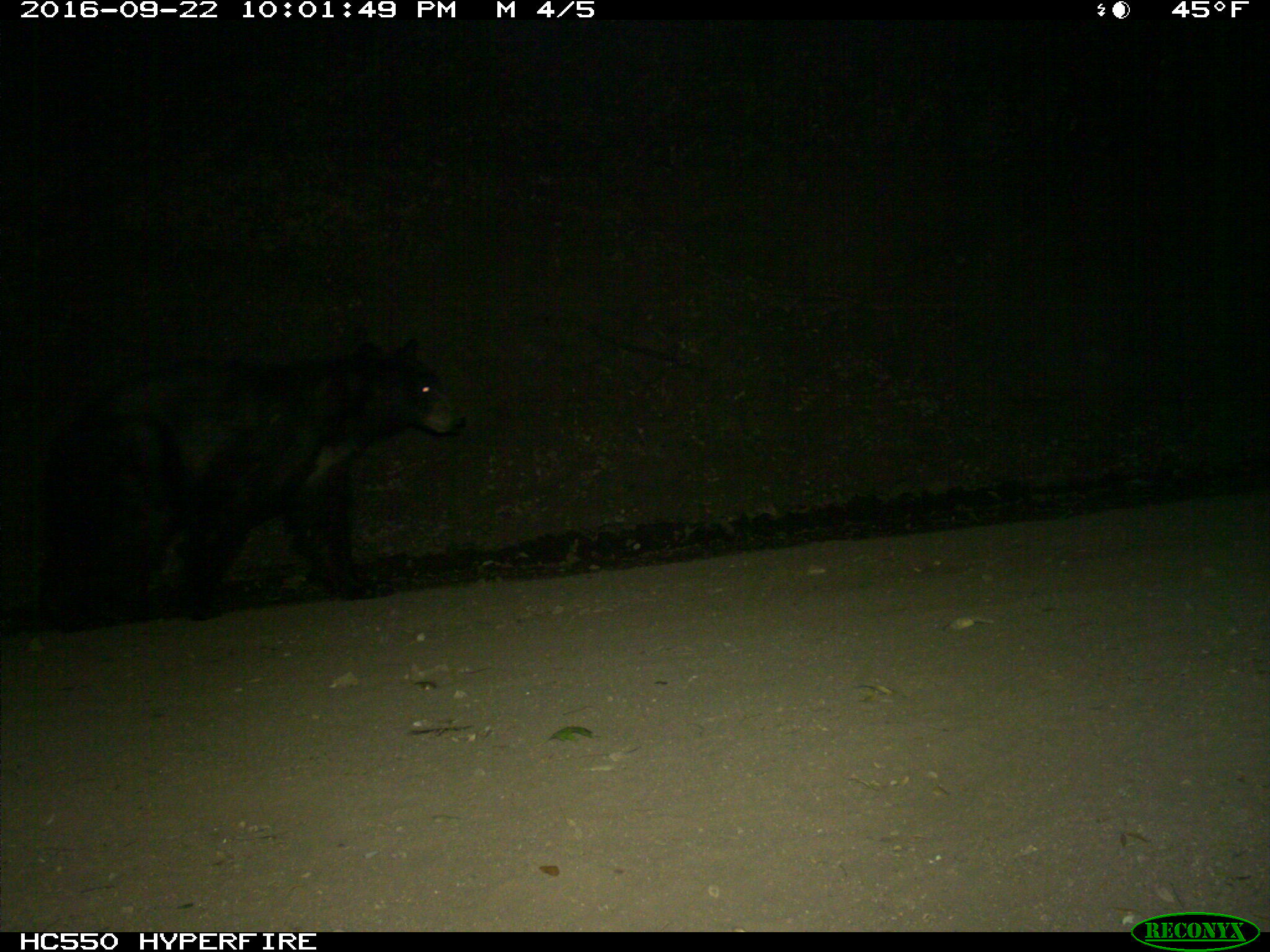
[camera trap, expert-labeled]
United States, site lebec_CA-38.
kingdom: Animalia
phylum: Chordata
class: Mammalia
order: Carnivora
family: Ursidae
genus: Ursus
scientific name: Ursus americanus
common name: american black bear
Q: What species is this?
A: Ursus americanus (american black bear).